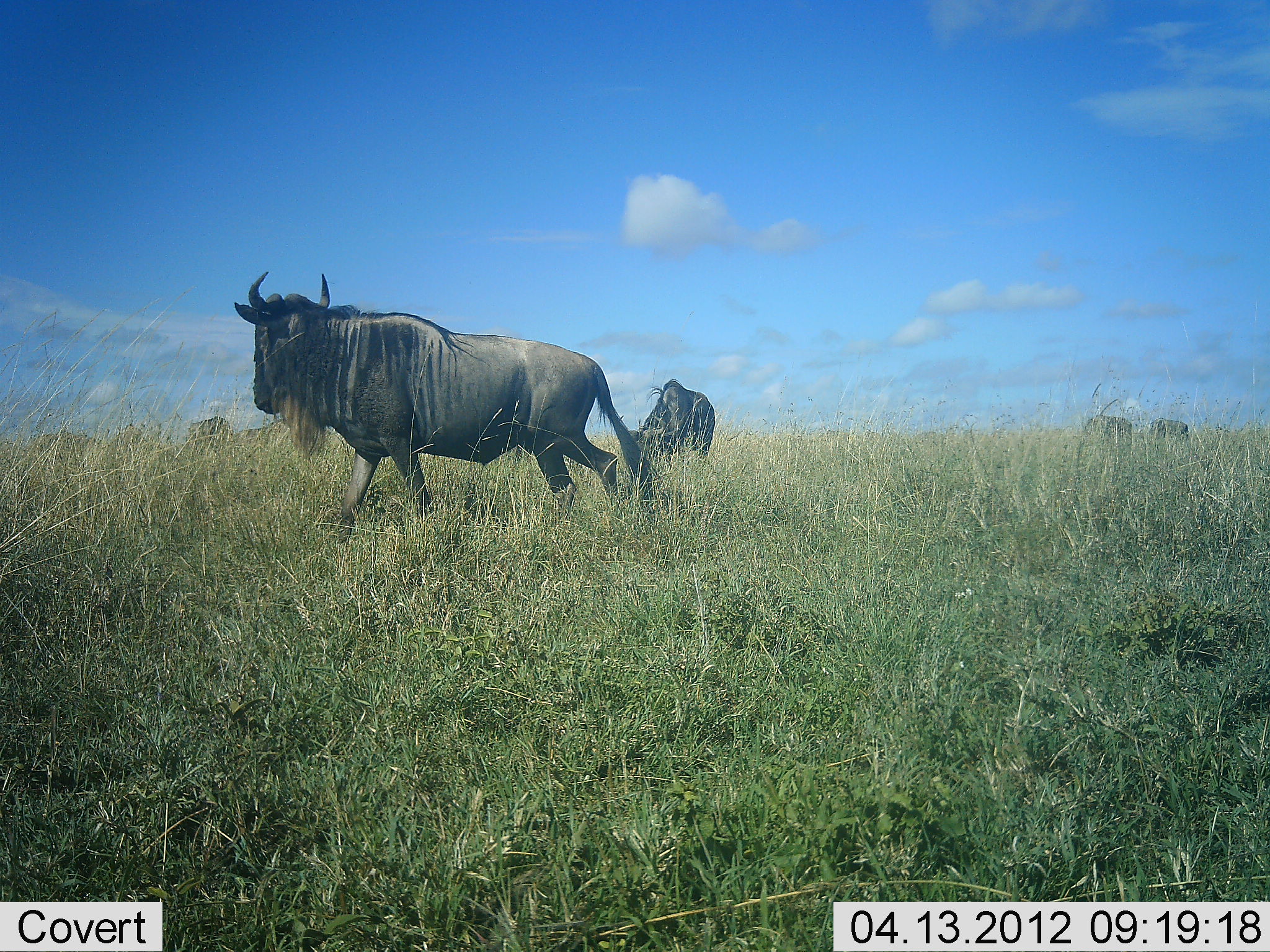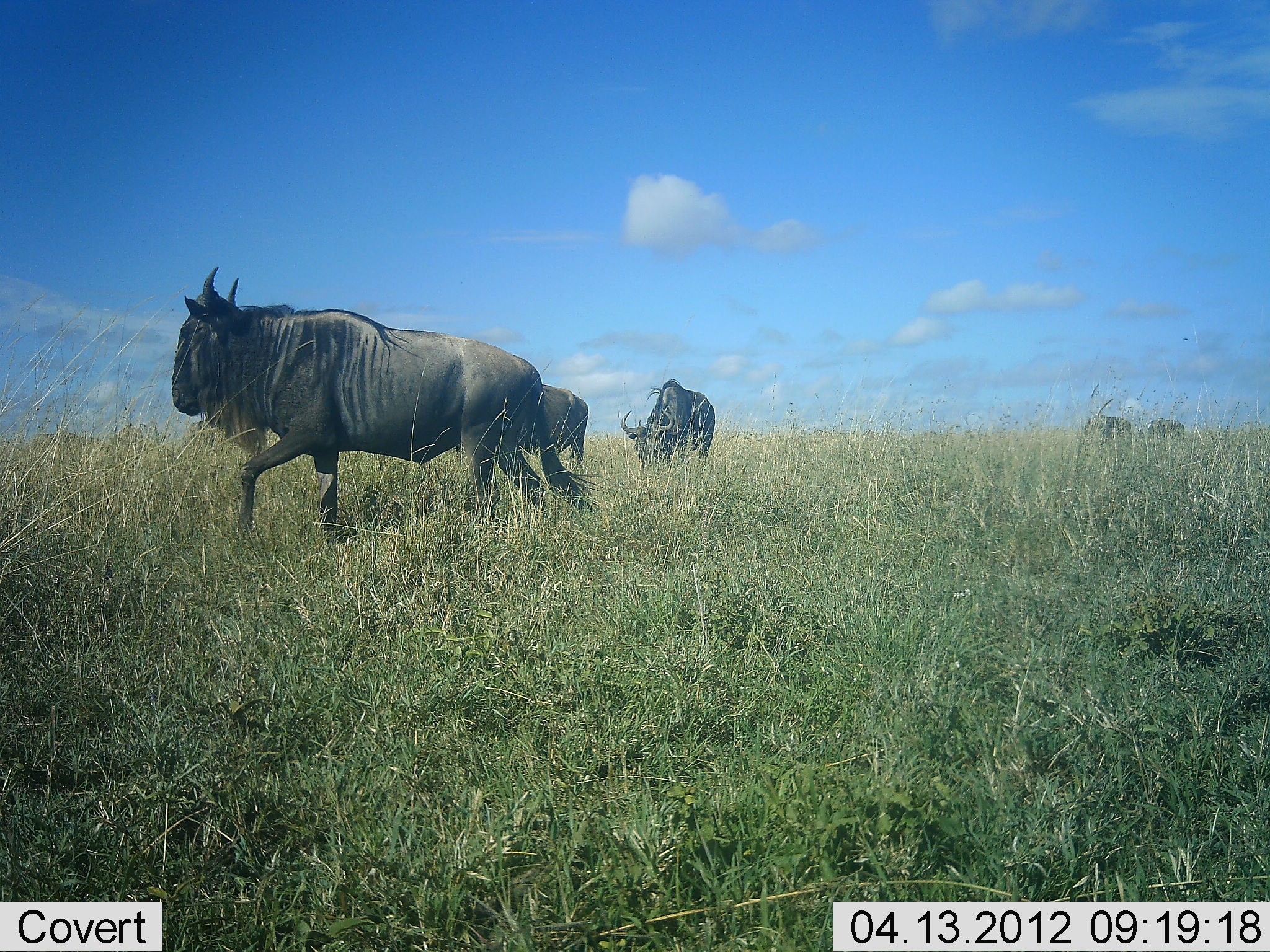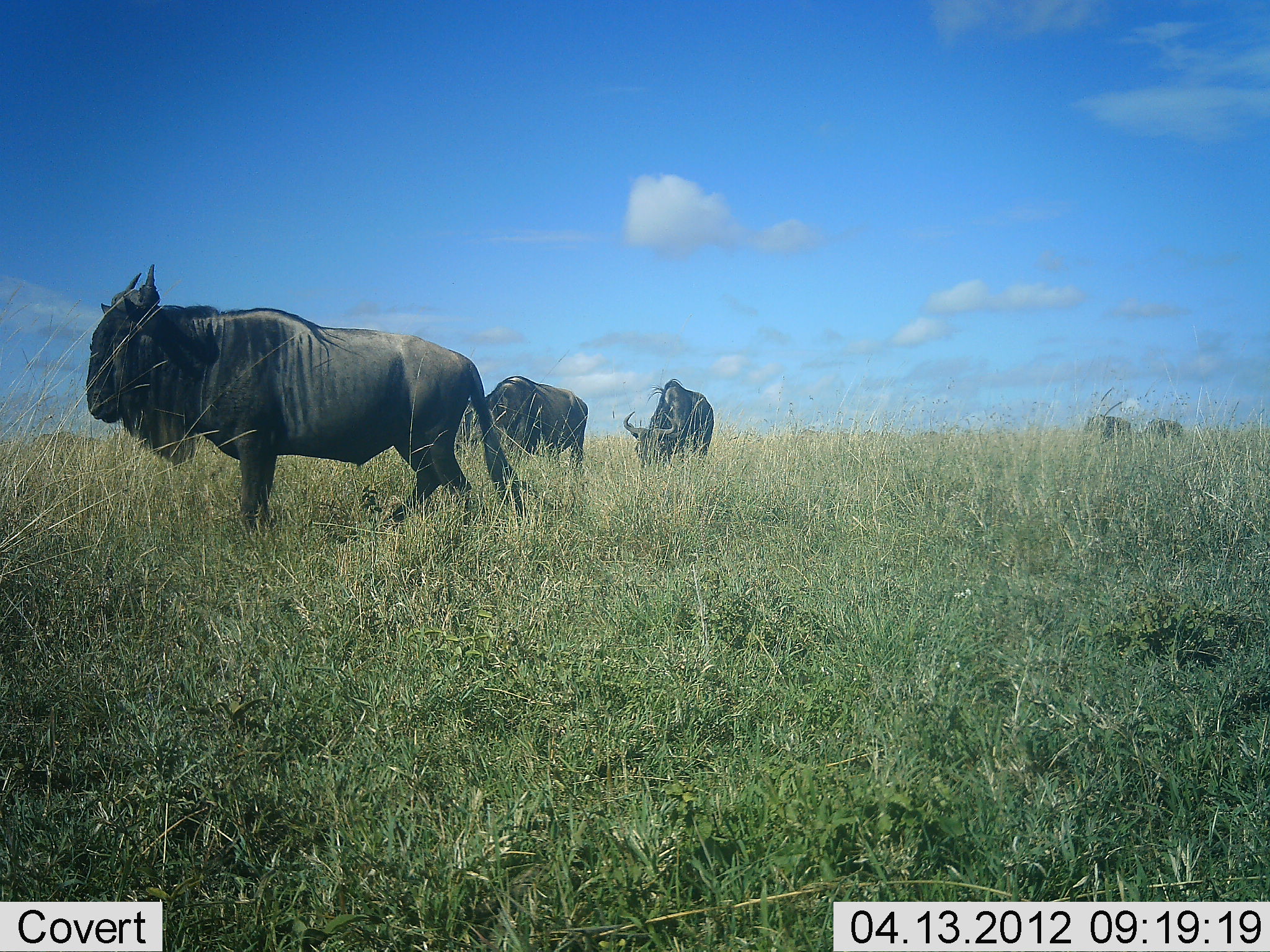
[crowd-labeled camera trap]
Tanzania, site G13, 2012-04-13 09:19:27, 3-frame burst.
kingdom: Animalia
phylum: Chordata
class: Mammalia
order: Artiodactyla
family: Bovidae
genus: Connochaetes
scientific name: Connochaetes taurinus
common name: blue wildebeest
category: wildebeest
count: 5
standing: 52%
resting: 4%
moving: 92%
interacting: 0%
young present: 0%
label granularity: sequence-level